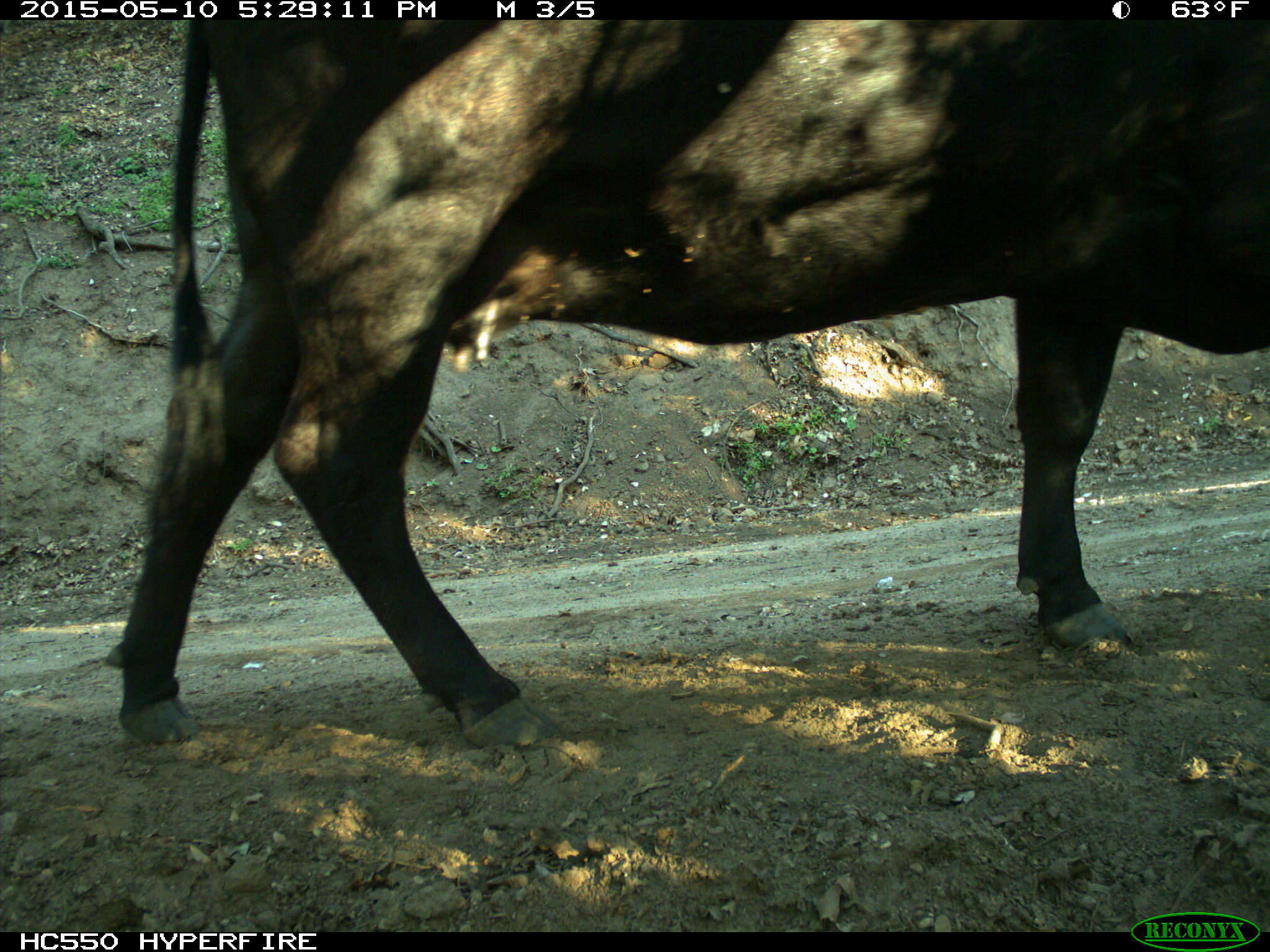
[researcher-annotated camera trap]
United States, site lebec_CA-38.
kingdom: Animalia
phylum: Chordata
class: Mammalia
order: Artiodactyla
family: Bovidae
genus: Bos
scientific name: Bos taurus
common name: domestic cow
Bos taurus (domestic cow).